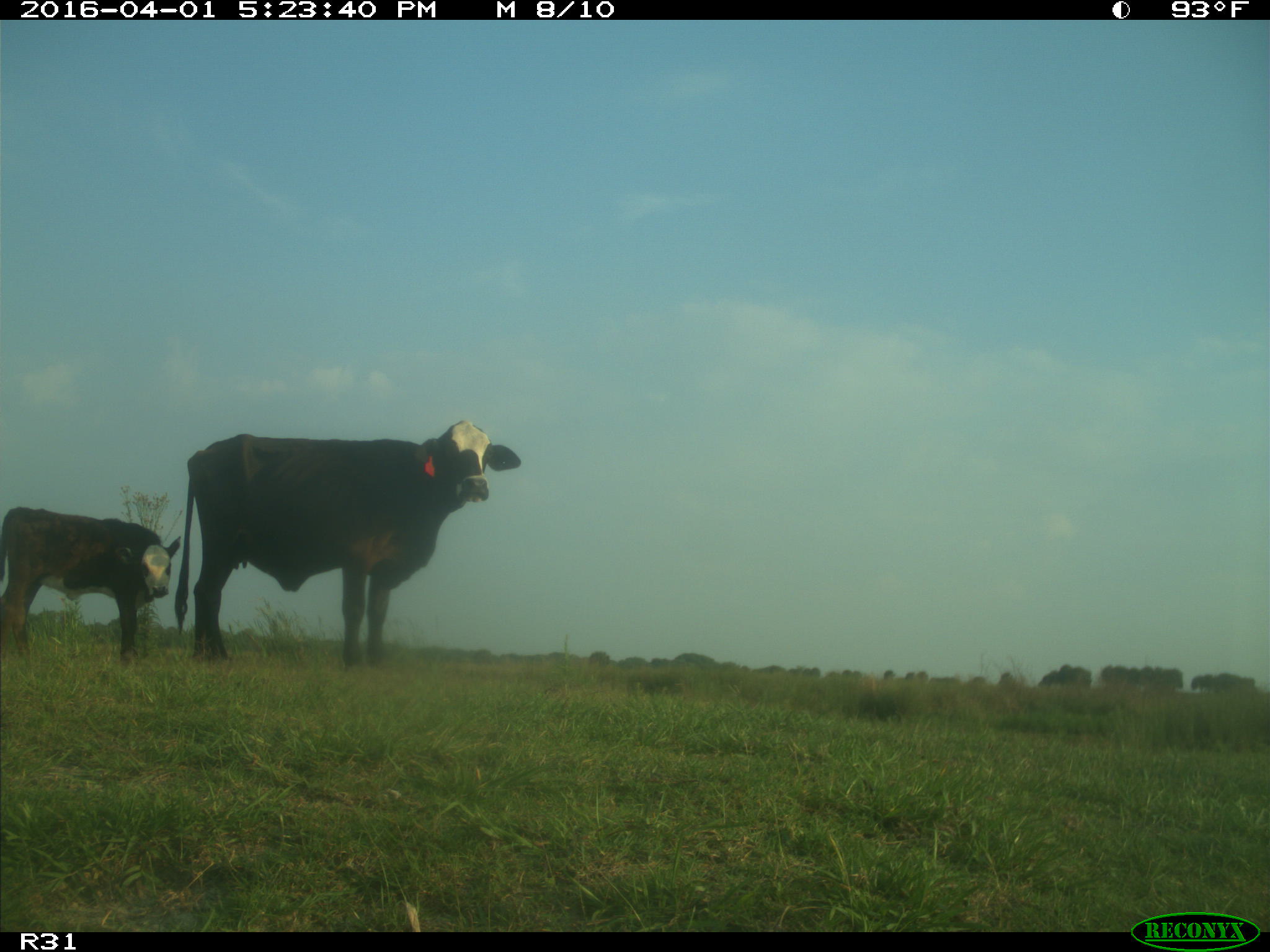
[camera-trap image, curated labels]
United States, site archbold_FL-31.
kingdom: Animalia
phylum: Chordata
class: Mammalia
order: Artiodactyla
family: Bovidae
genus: Bos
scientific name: Bos taurus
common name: domestic cow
Bos taurus (domestic cow).